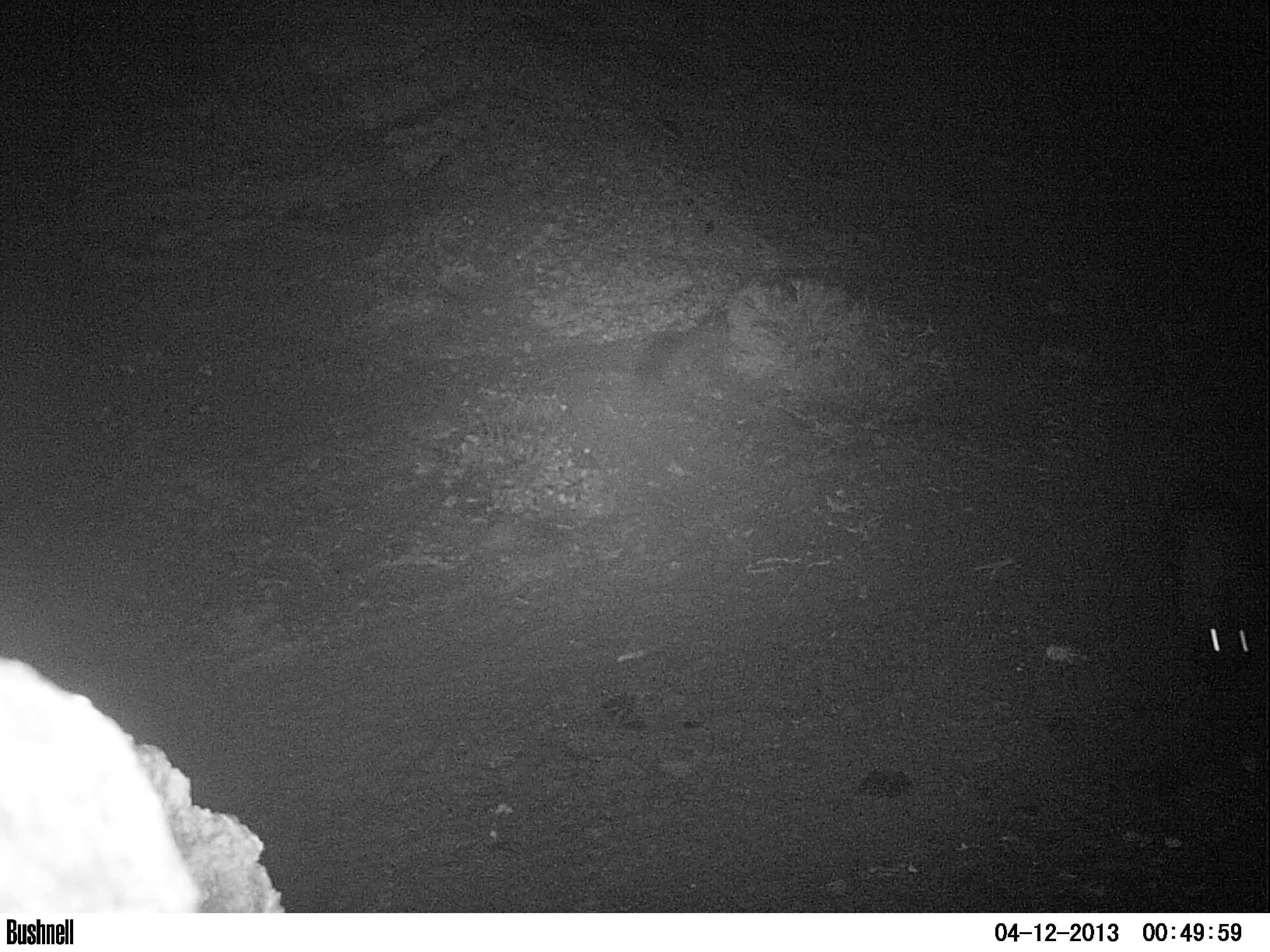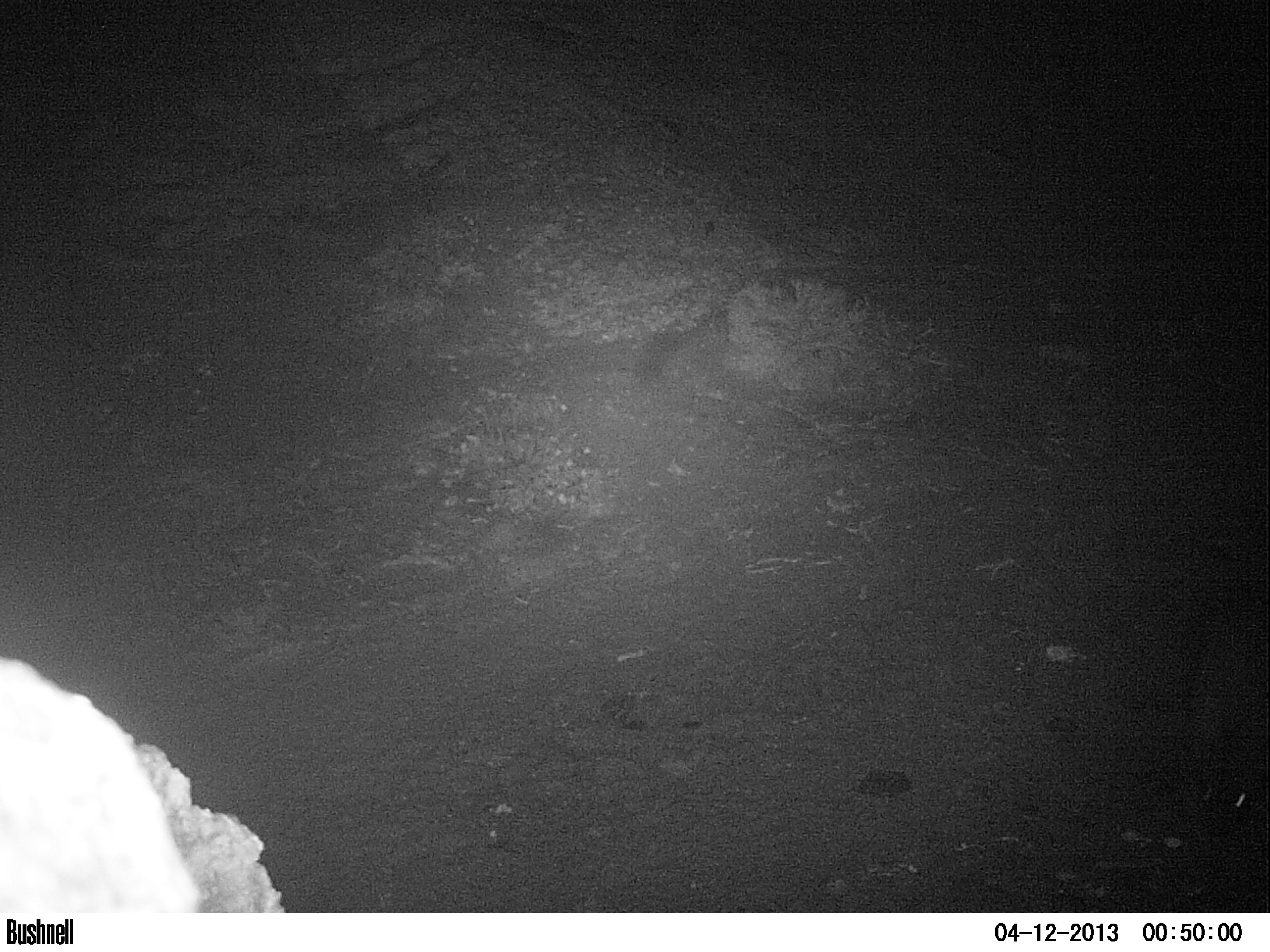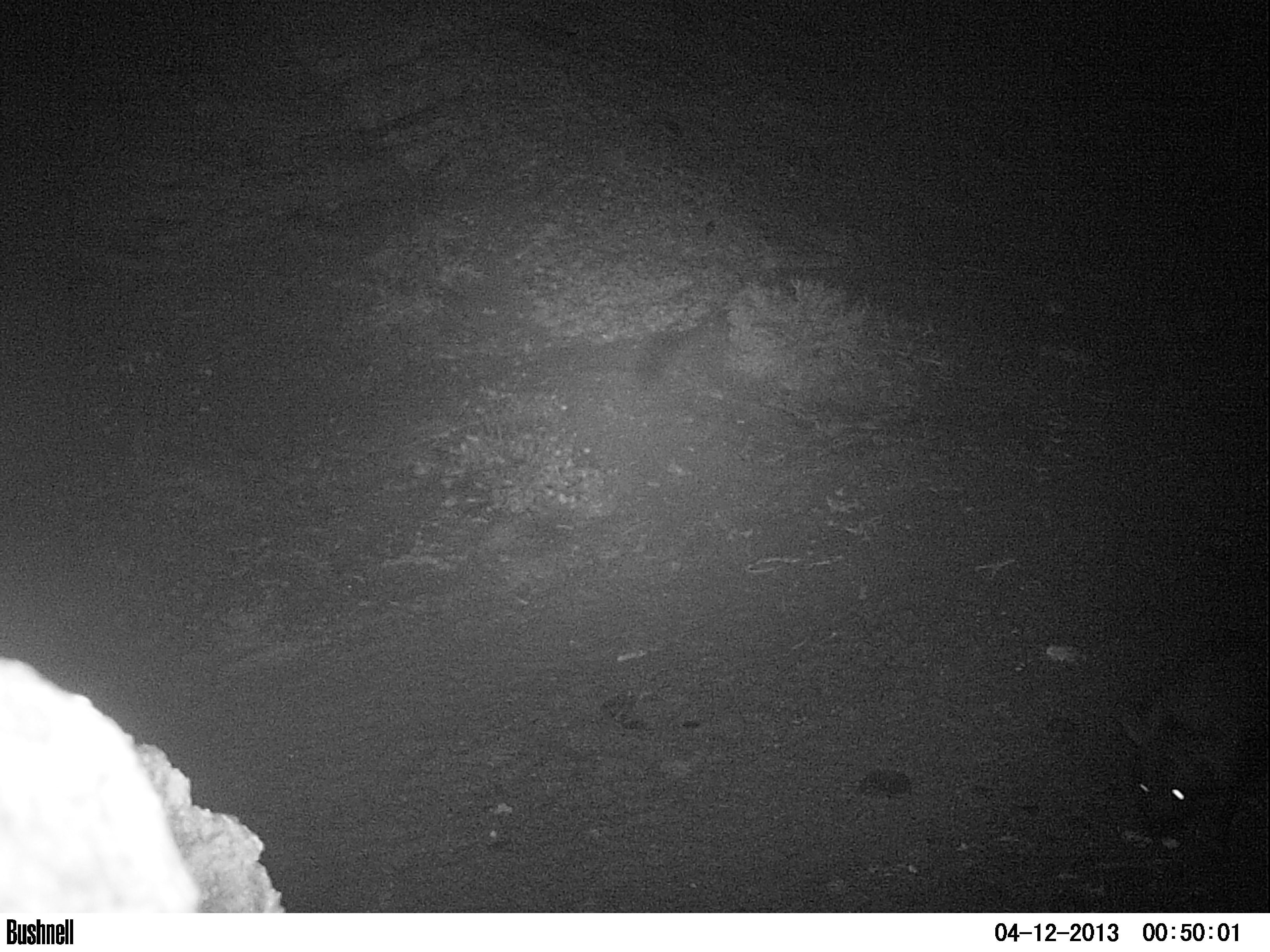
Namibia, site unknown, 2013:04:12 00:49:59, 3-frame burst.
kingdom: Animalia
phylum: Chordata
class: Mammalia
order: Carnivora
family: Hyaenidae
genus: Parahyaena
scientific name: Parahyaena brunnea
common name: brown hyena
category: hyaena brunnea